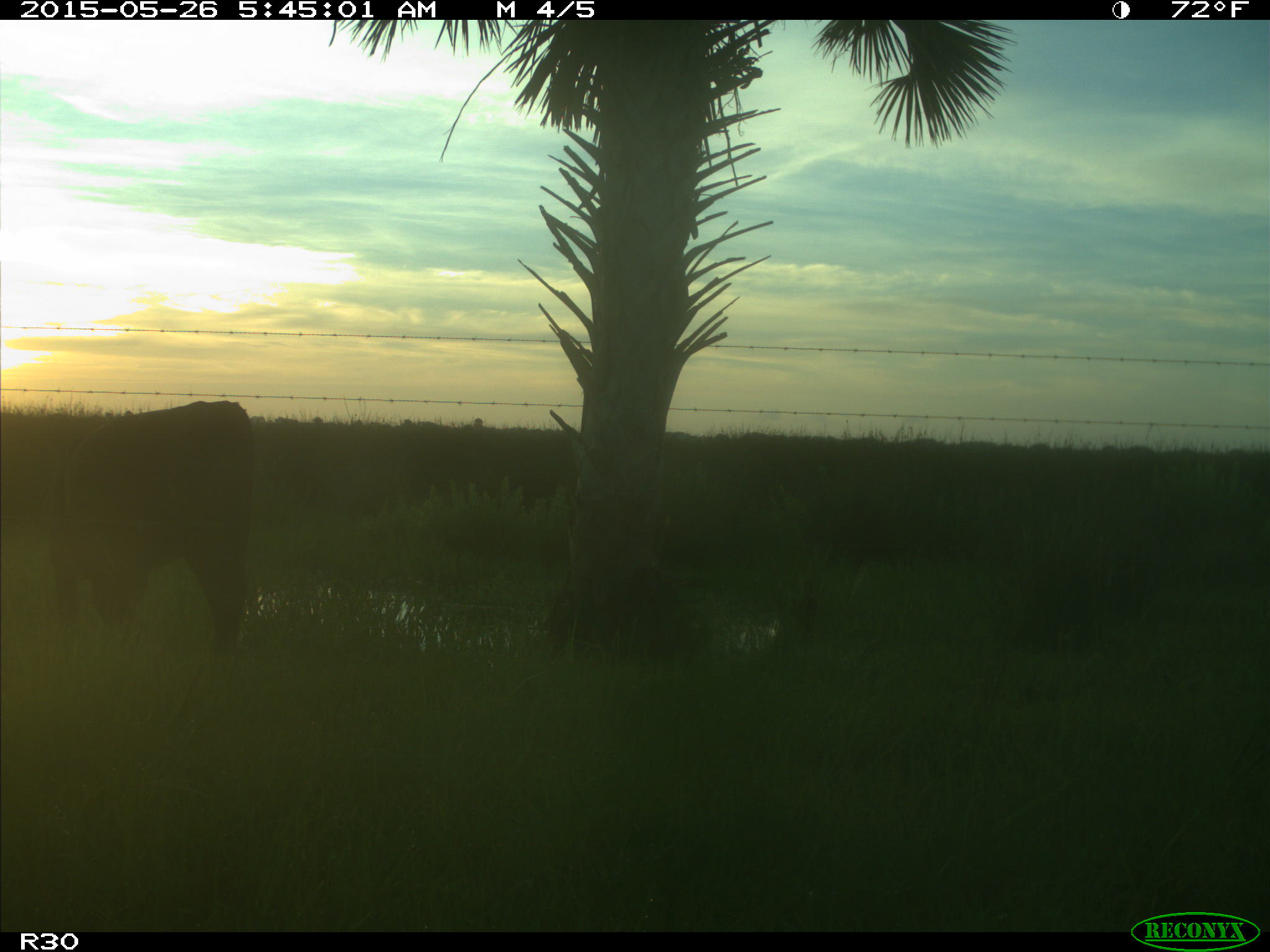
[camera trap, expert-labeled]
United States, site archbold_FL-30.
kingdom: Animalia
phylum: Chordata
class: Mammalia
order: Artiodactyla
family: Bovidae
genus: Bos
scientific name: Bos taurus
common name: domestic cow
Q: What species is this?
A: Bos taurus (domestic cow).